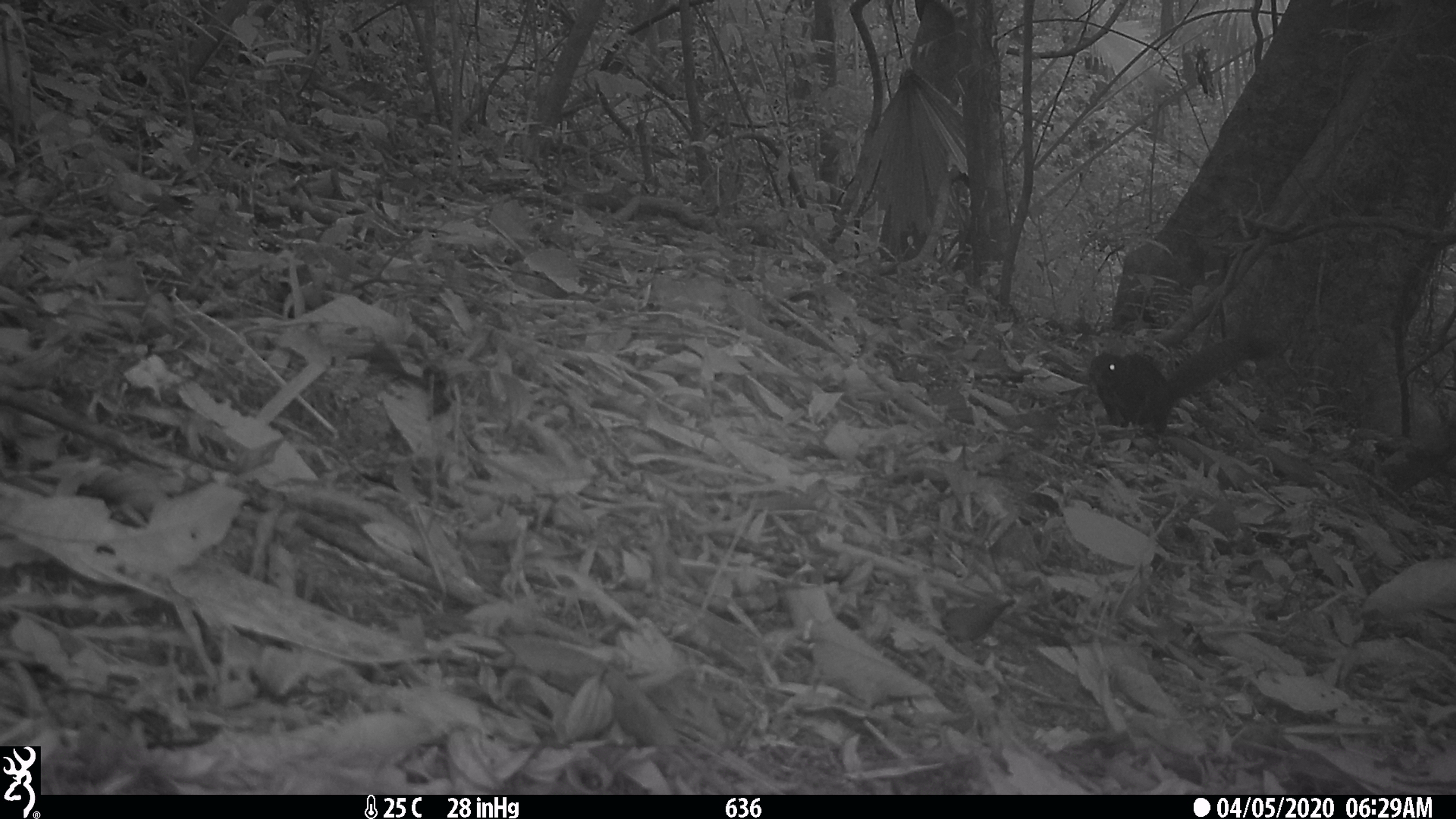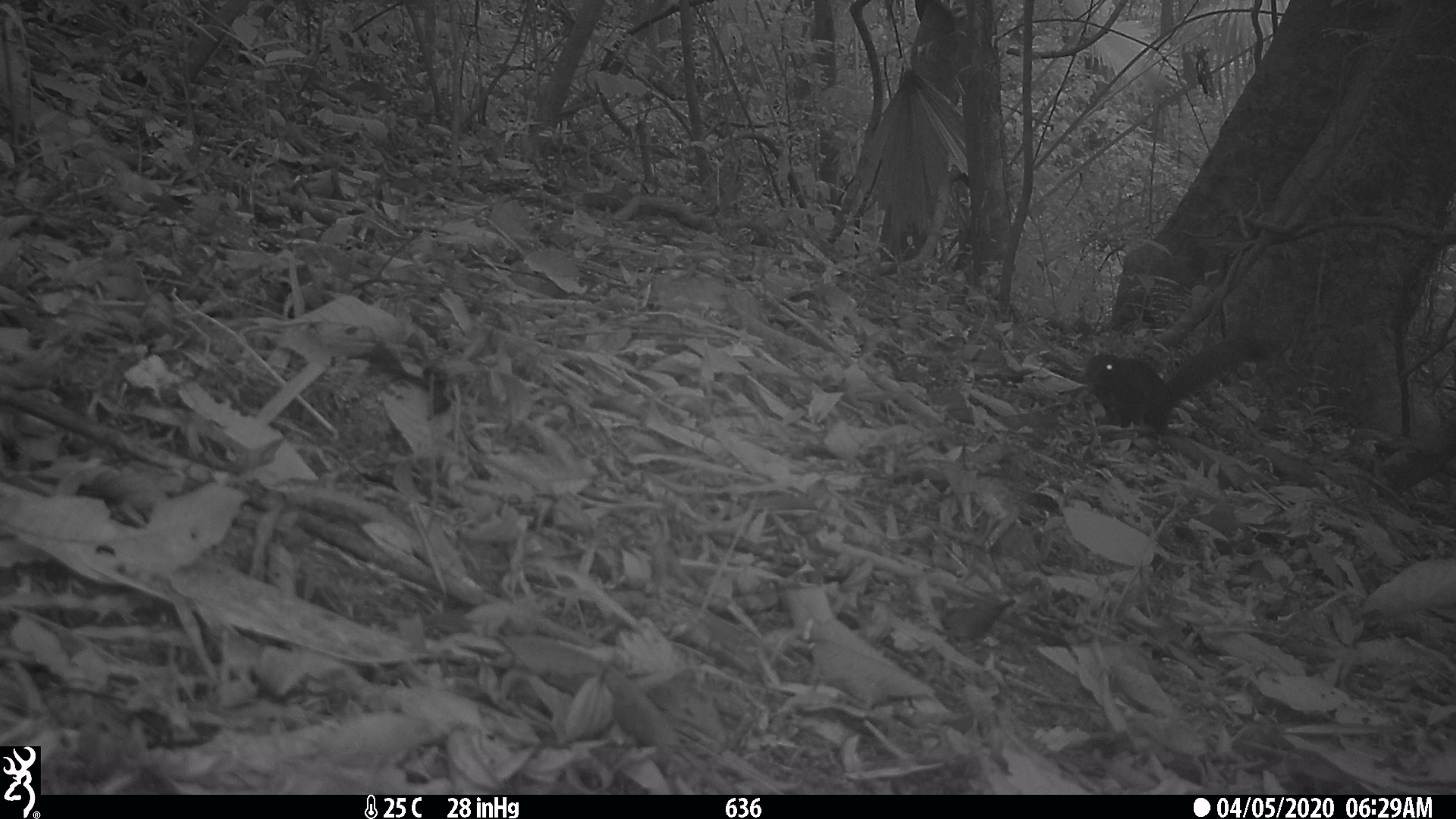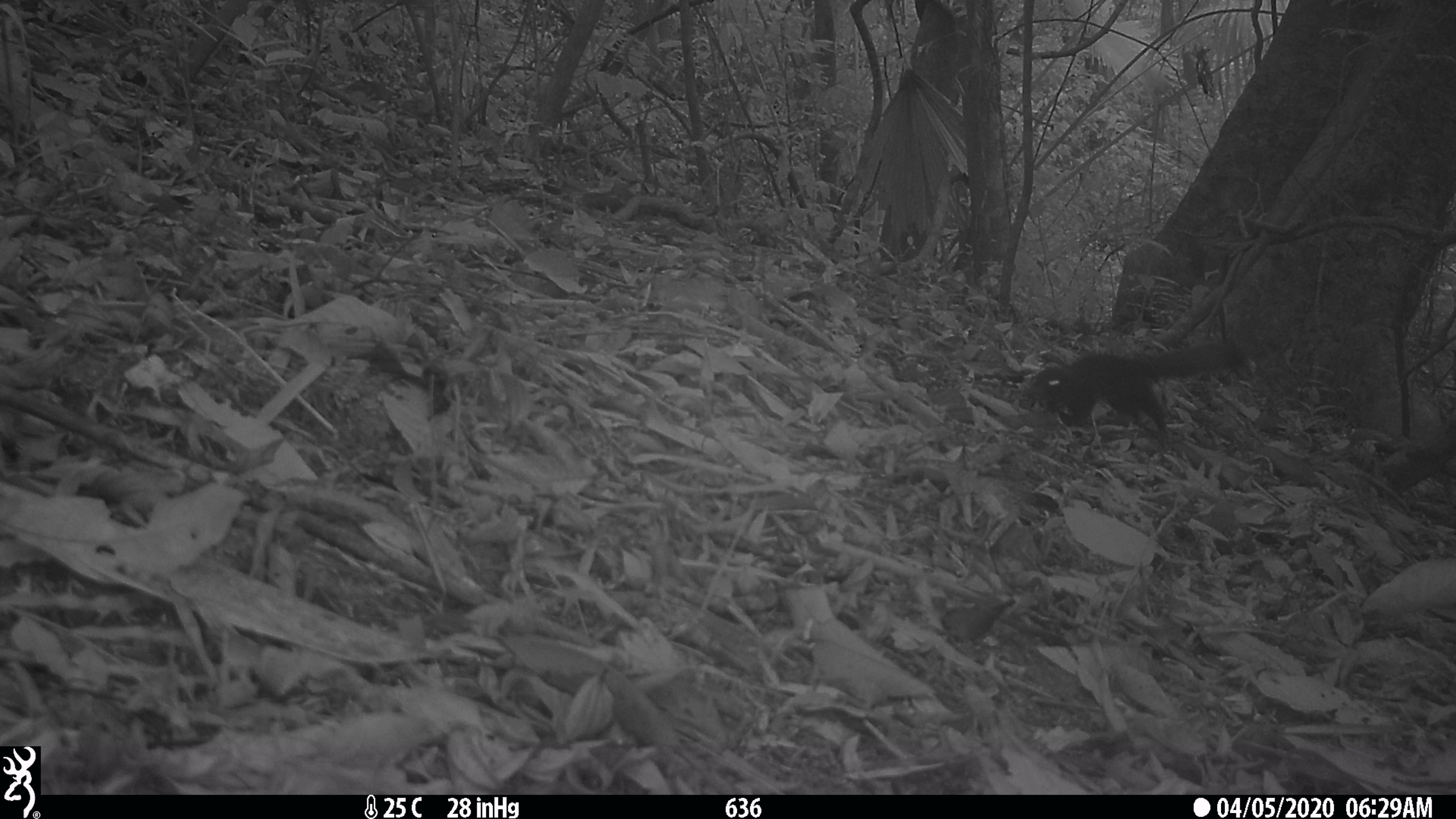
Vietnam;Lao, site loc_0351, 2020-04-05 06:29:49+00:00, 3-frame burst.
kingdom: Animalia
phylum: Chordata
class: Mammalia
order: Rodentia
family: Sciuridae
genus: Callosciurus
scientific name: Callosciurus erythraeus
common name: pallas's squirrel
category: pallass squirrel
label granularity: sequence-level